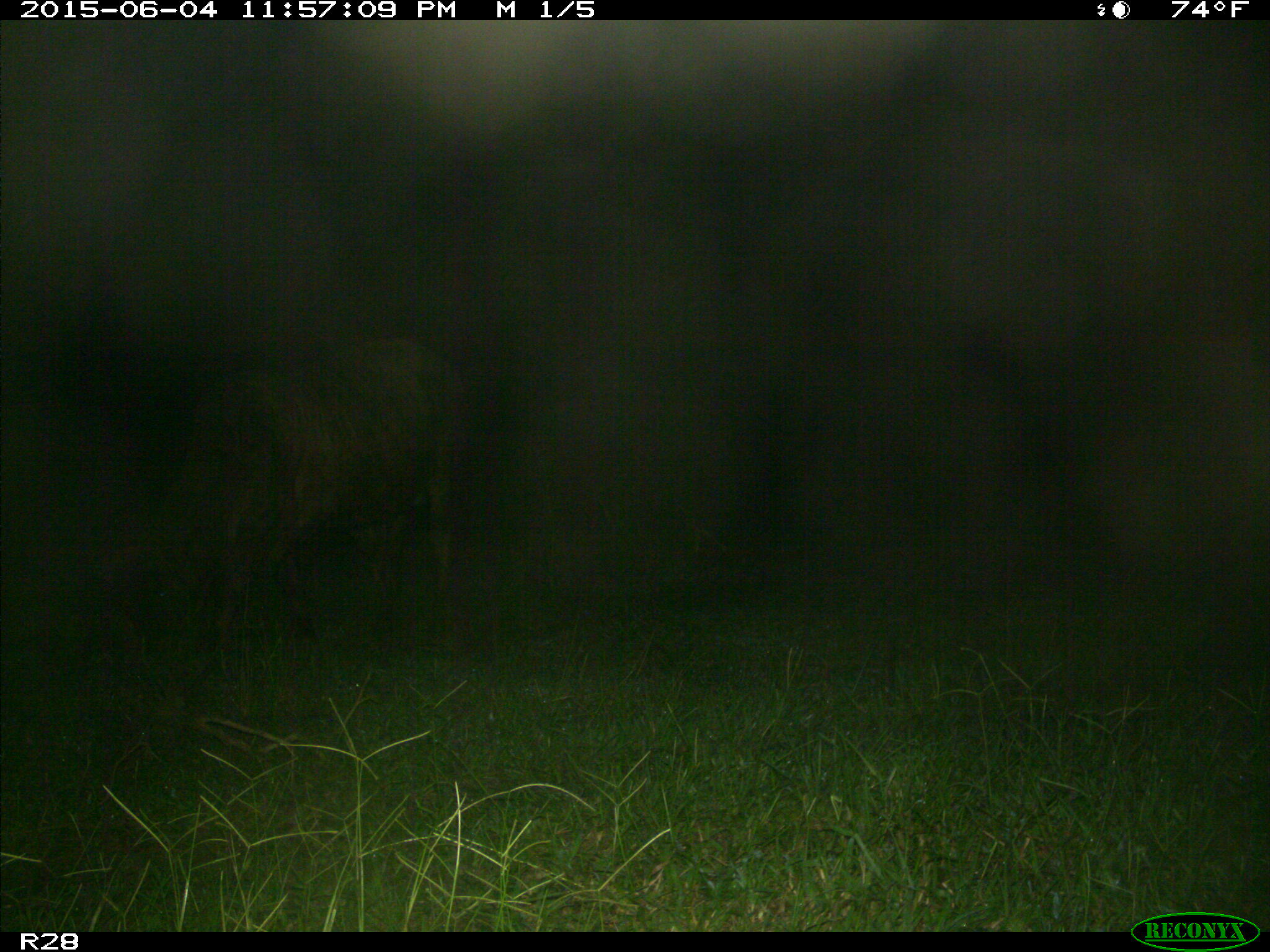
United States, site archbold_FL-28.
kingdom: Animalia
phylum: Chordata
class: Mammalia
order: Artiodactyla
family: Bovidae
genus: Bos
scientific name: Bos taurus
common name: domestic cow